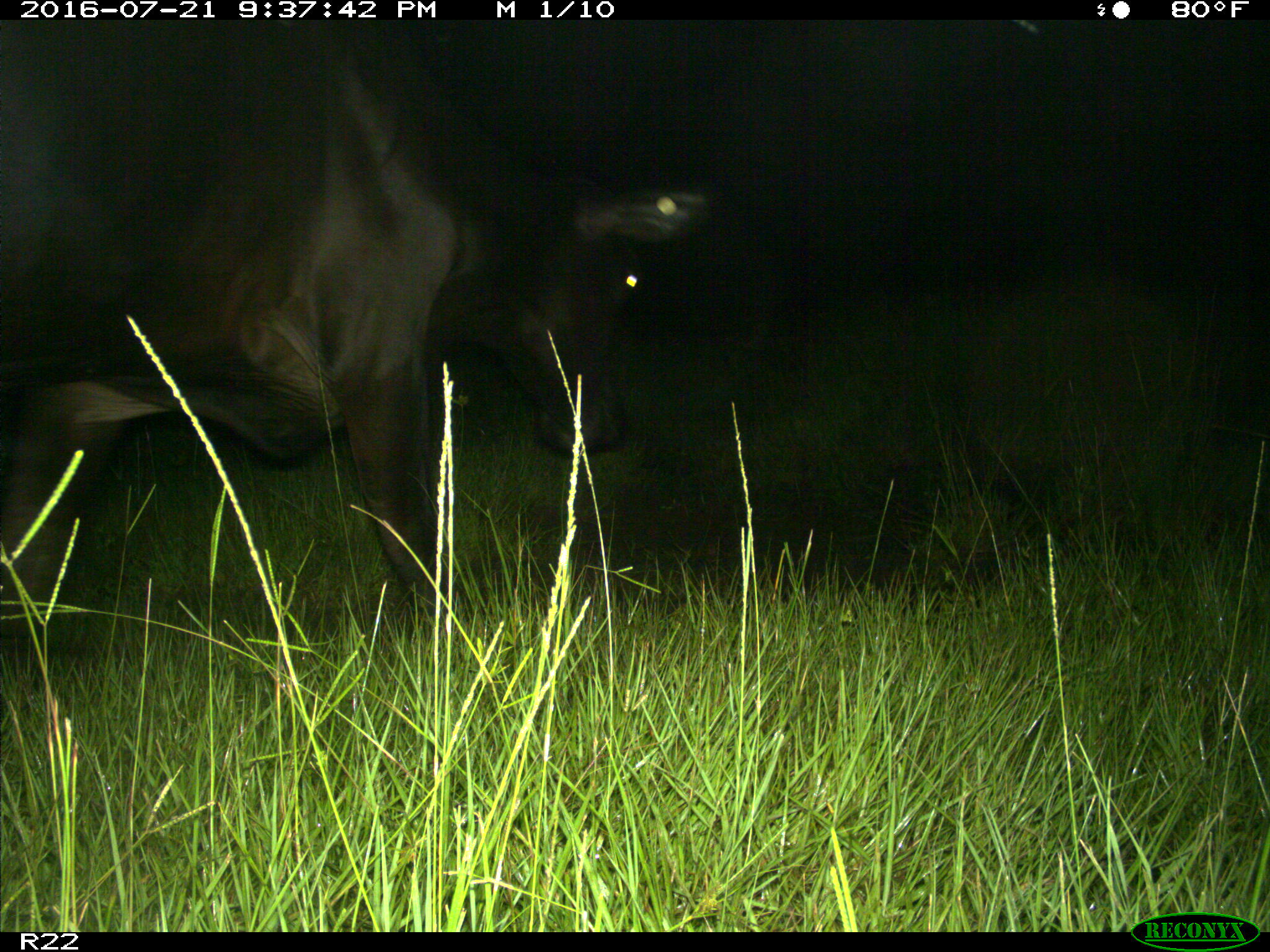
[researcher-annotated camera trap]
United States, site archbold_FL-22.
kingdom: Animalia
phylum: Chordata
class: Mammalia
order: Artiodactyla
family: Bovidae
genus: Bos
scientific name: Bos taurus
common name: domestic cow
Bos taurus (domestic cow).